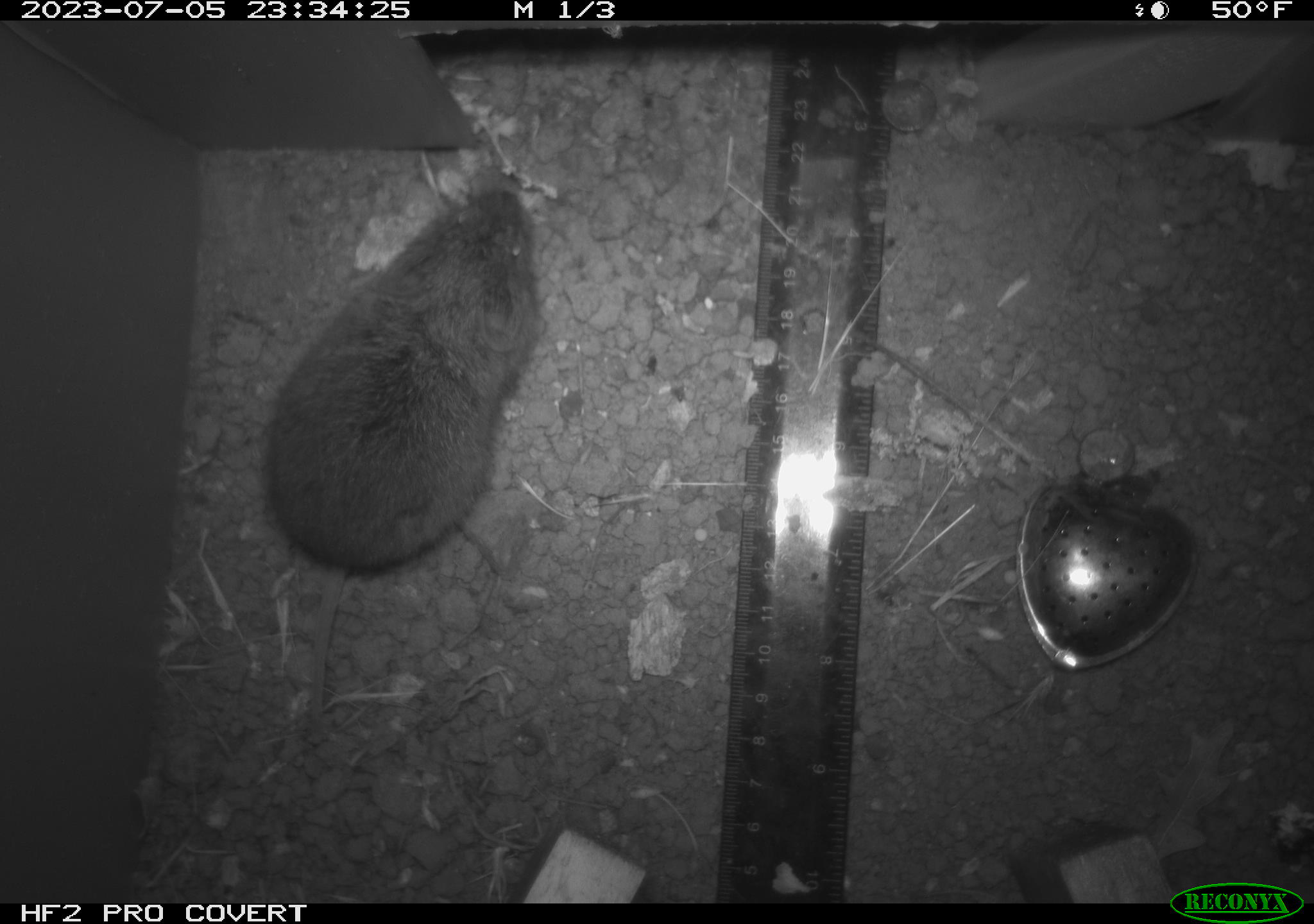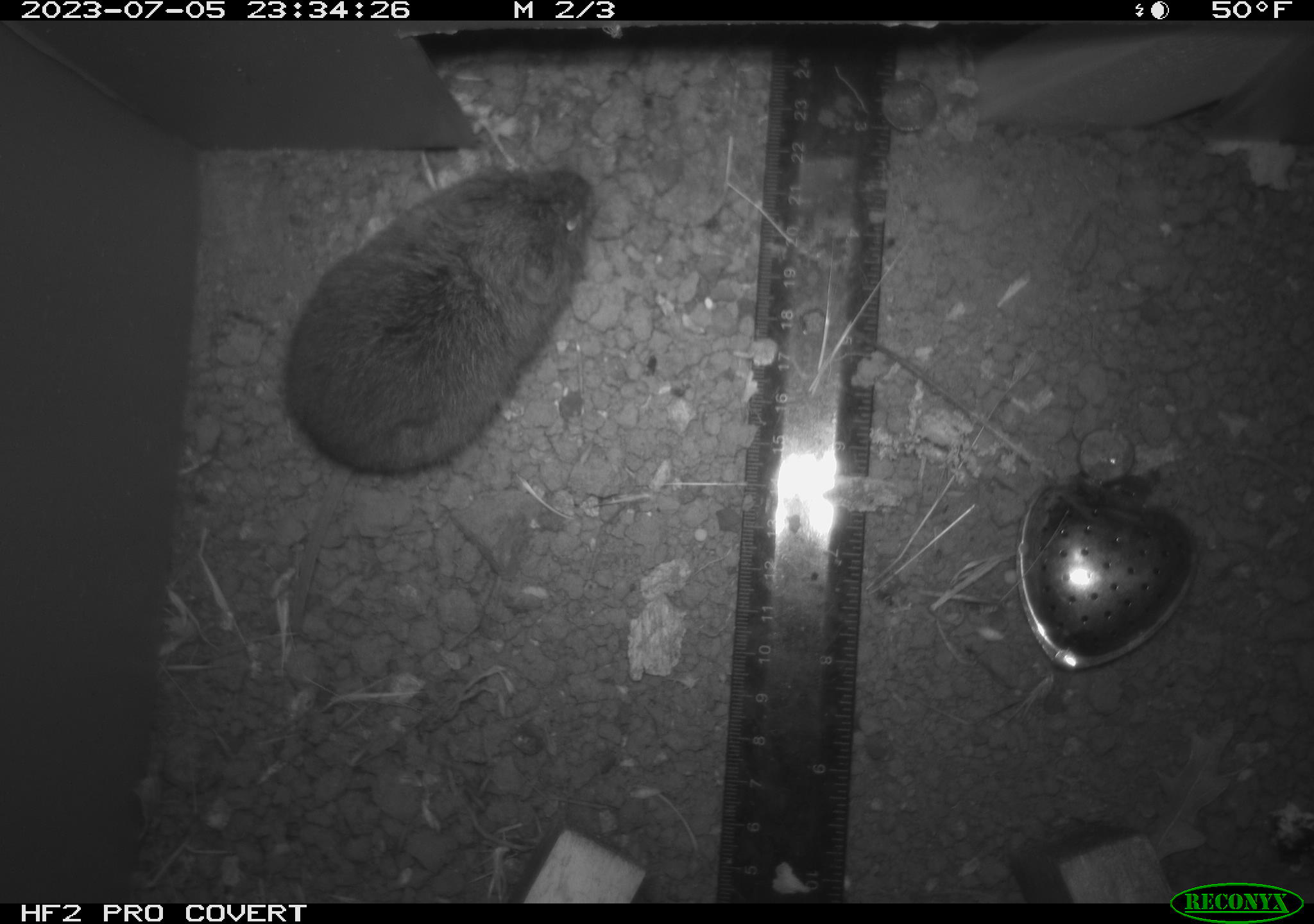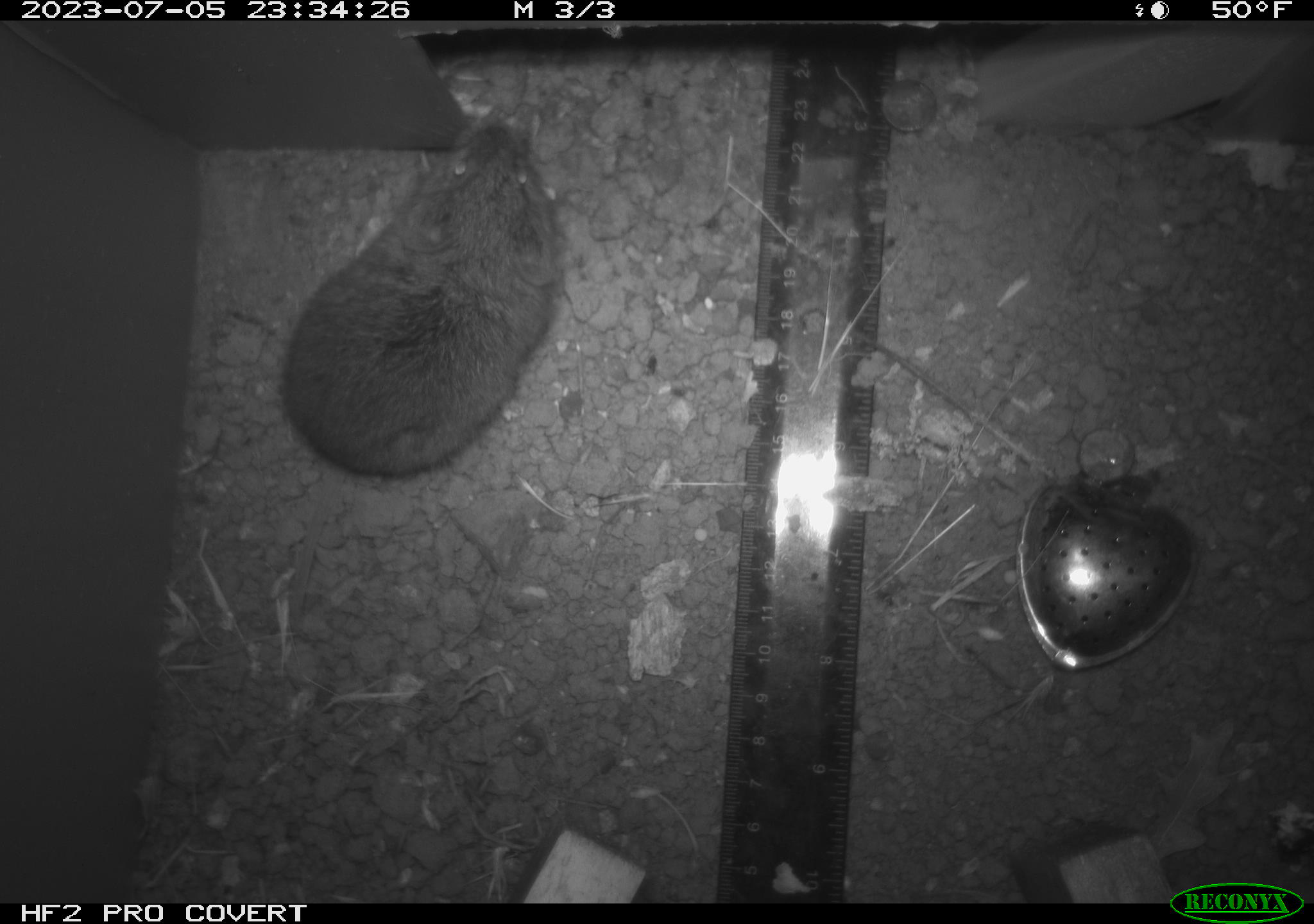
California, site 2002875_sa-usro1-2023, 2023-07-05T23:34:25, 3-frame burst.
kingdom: Animalia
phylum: Chordata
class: Mammalia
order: Rodentia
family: Cricetidae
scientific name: Arvicolinae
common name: voles, lemmings, and muskrats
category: arvicolinae subfamily